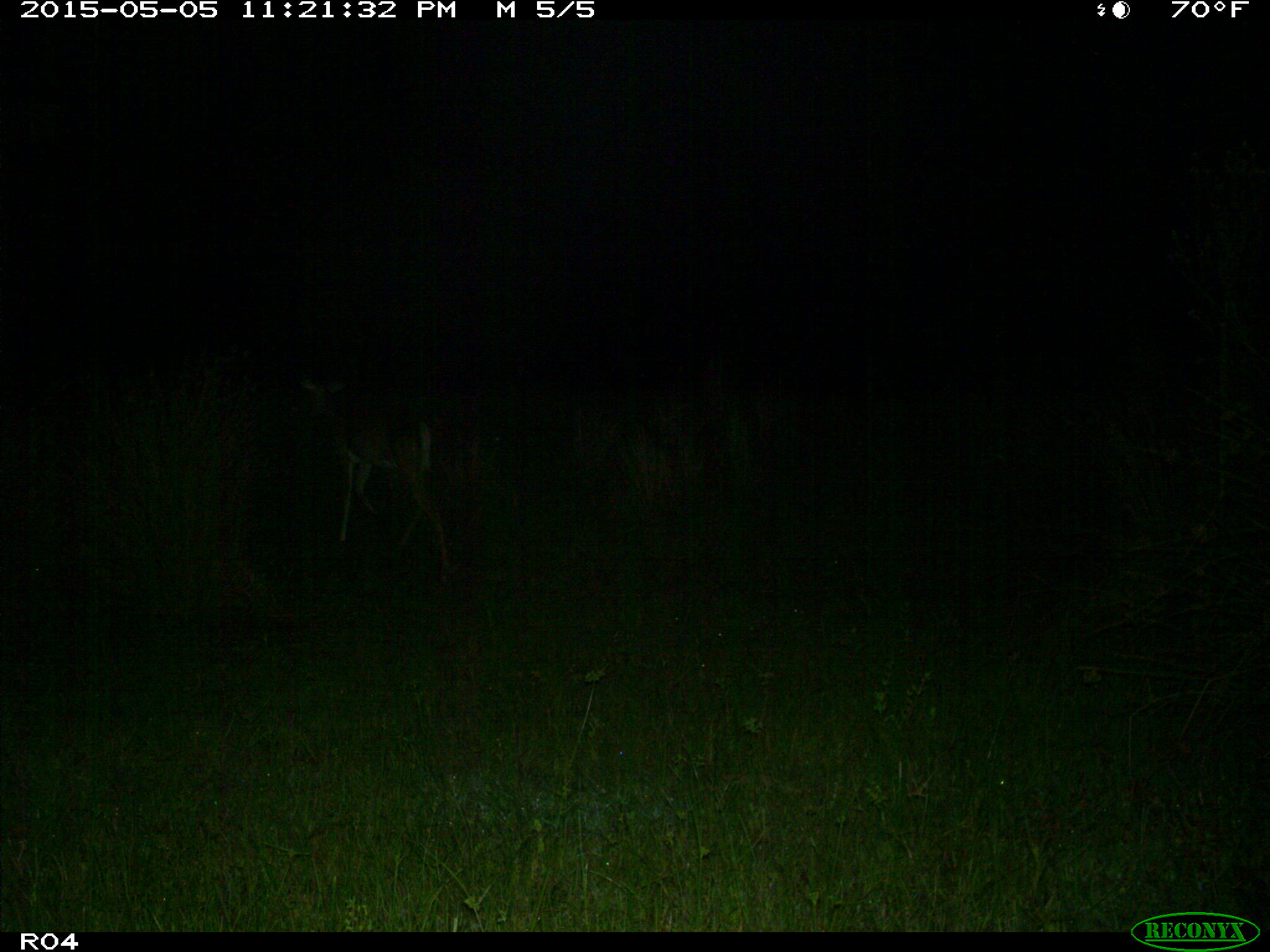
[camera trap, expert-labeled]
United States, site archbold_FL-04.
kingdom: Animalia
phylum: Chordata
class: Mammalia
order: Artiodactyla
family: Cervidae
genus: Odocoileus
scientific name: Odocoileus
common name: deer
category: unidentified deer